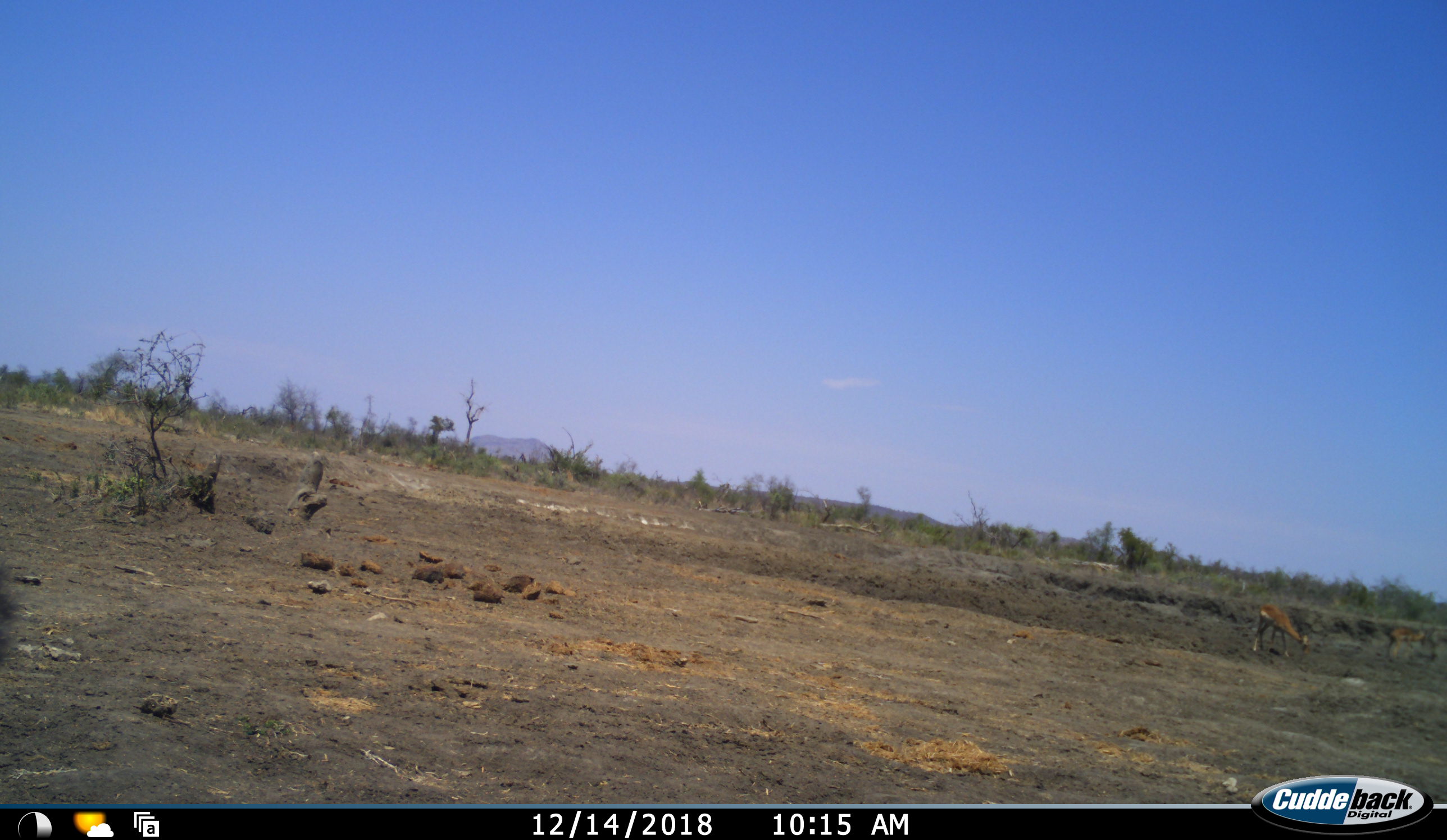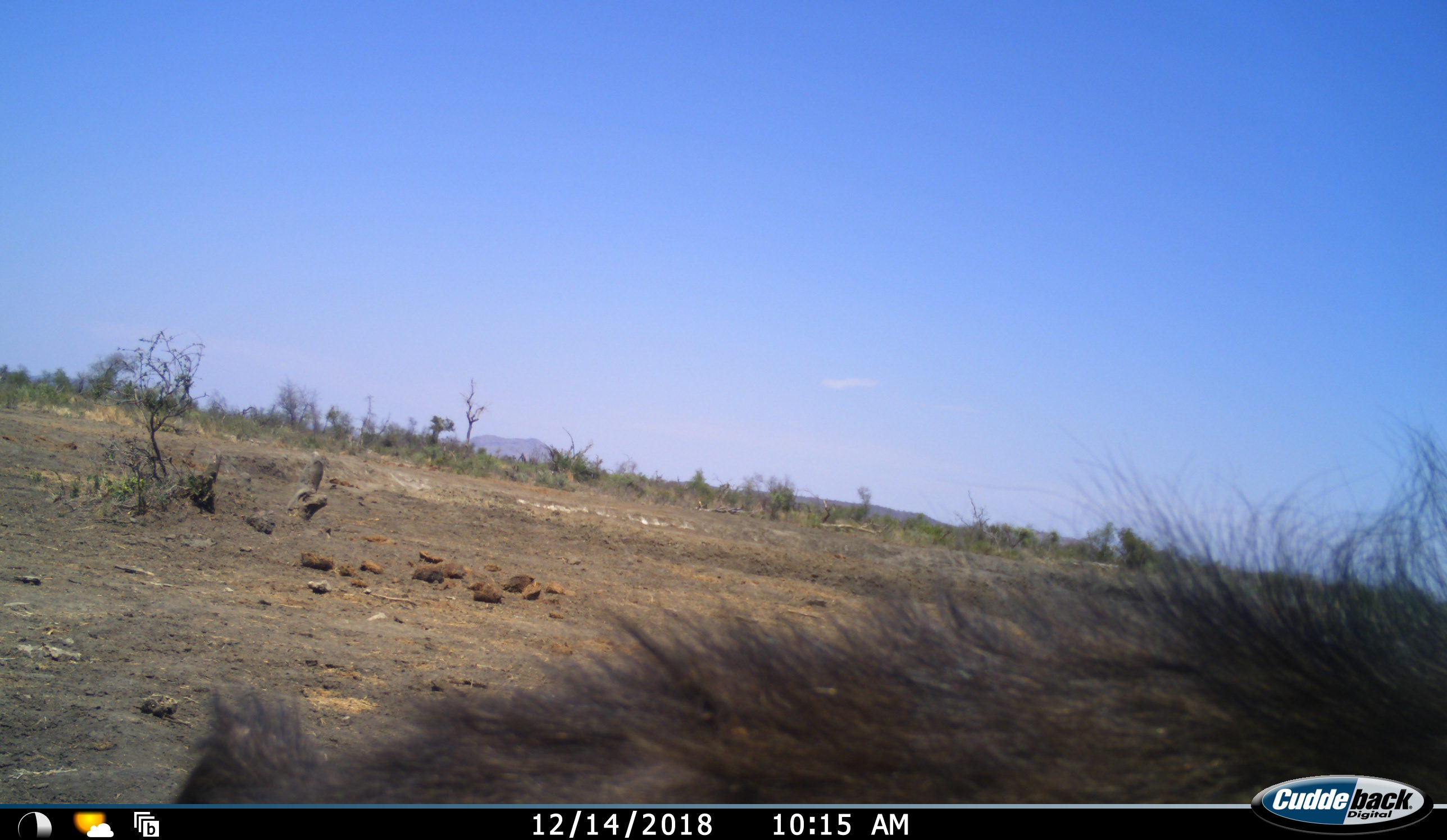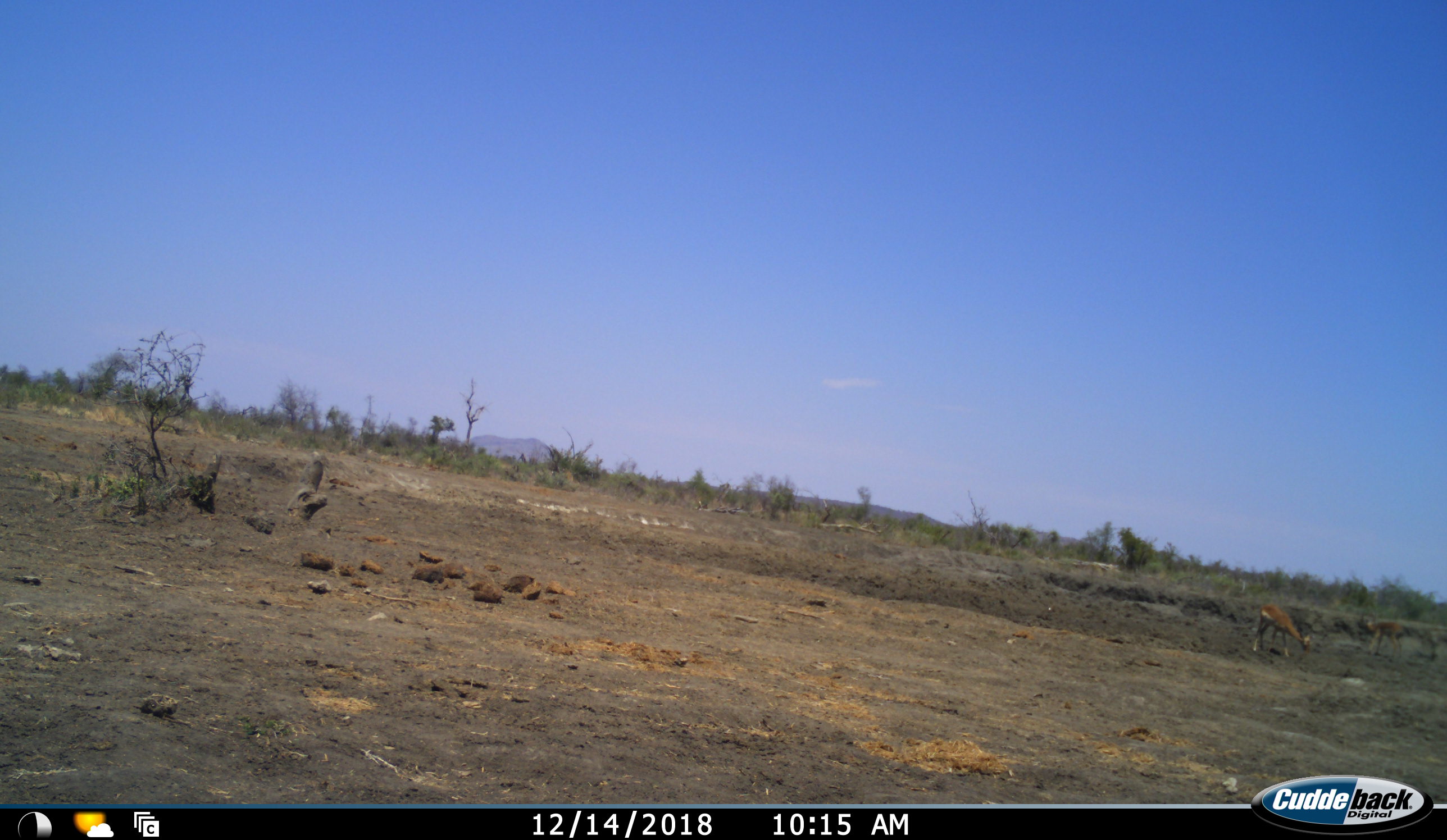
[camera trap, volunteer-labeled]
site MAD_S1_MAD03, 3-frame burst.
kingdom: Animalia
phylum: Chordata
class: Mammalia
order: Artiodactyla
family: Bovidae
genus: Aepyceros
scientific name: Aepyceros melampus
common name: impala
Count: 2.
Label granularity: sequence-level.